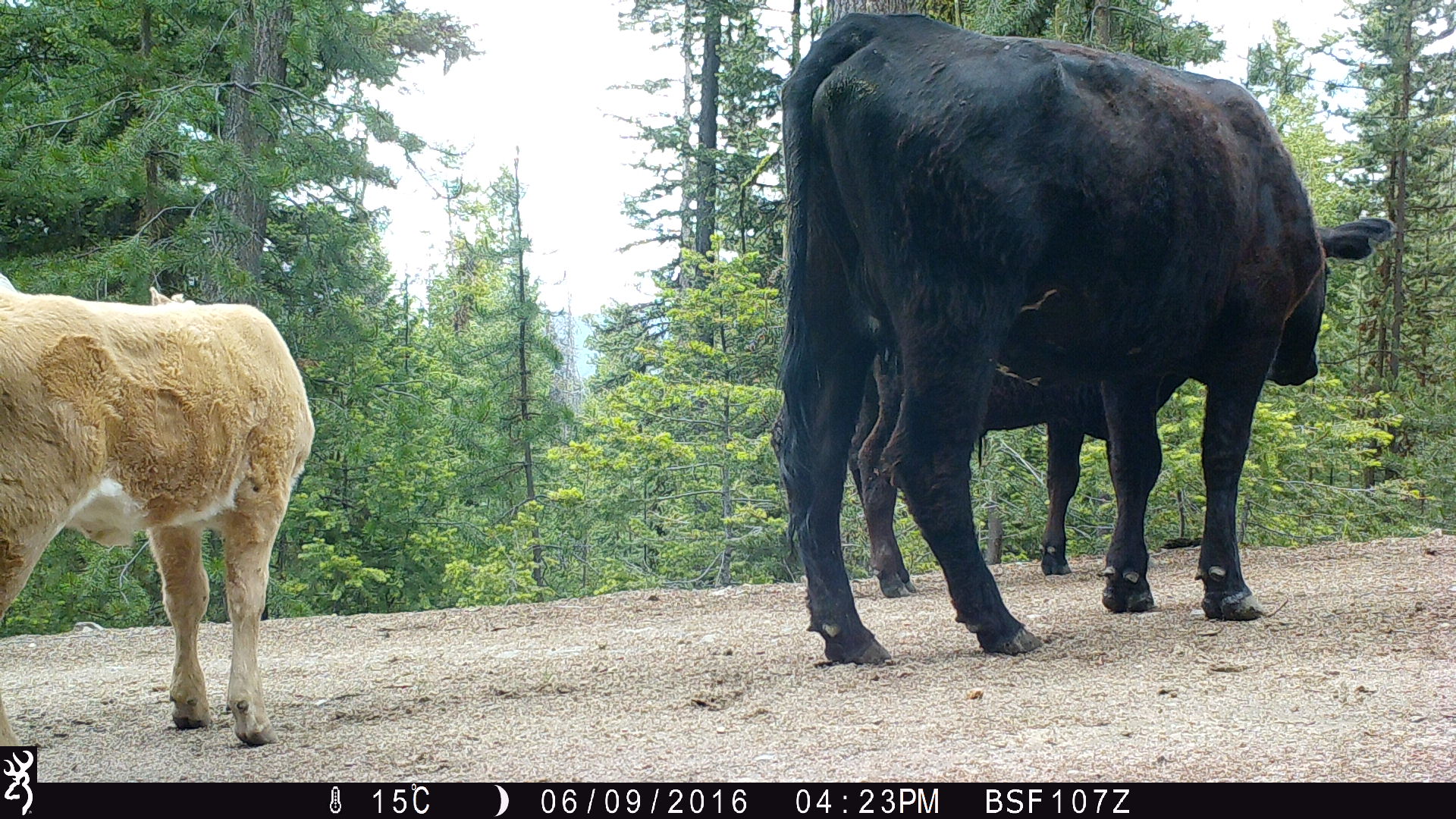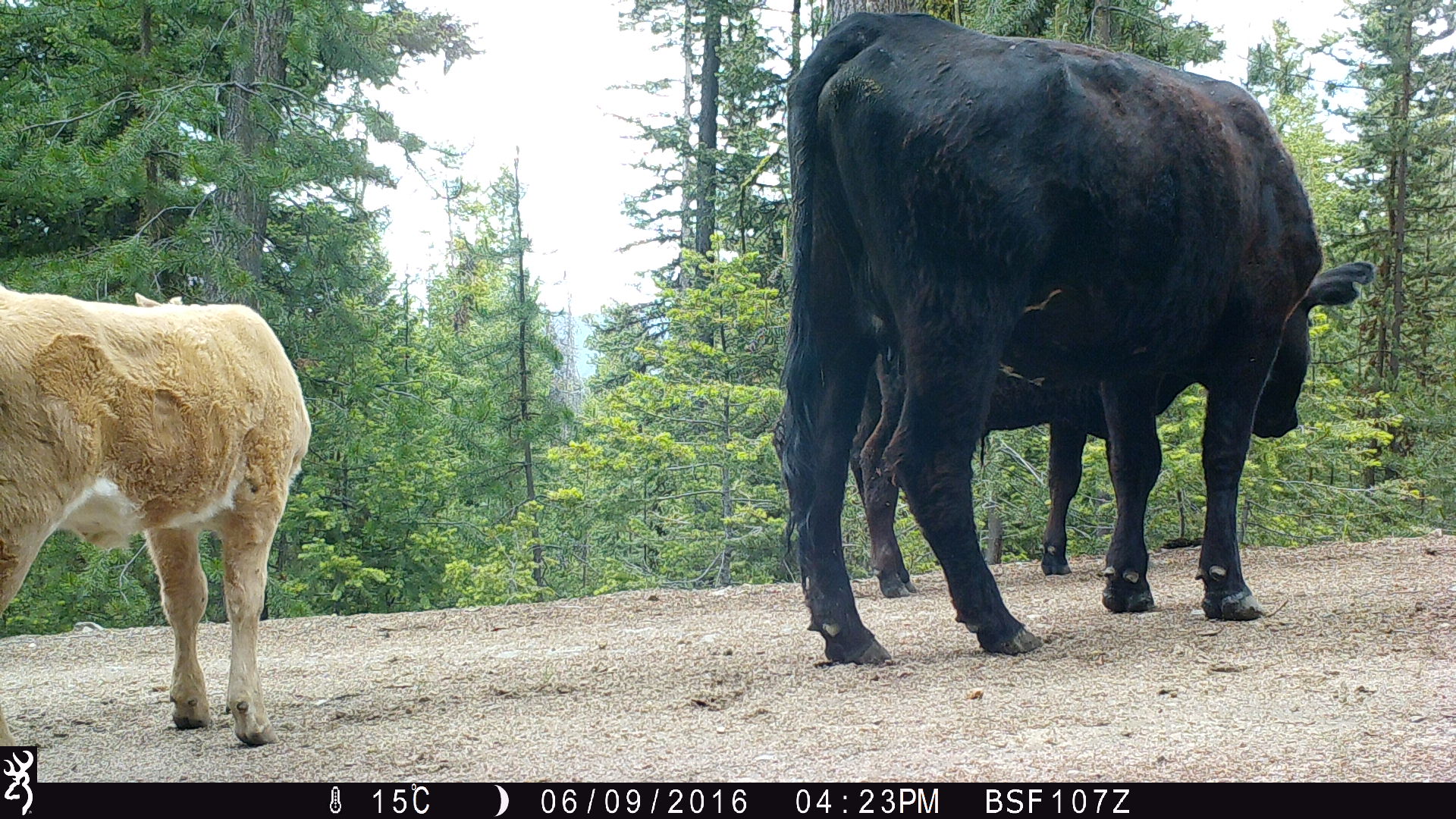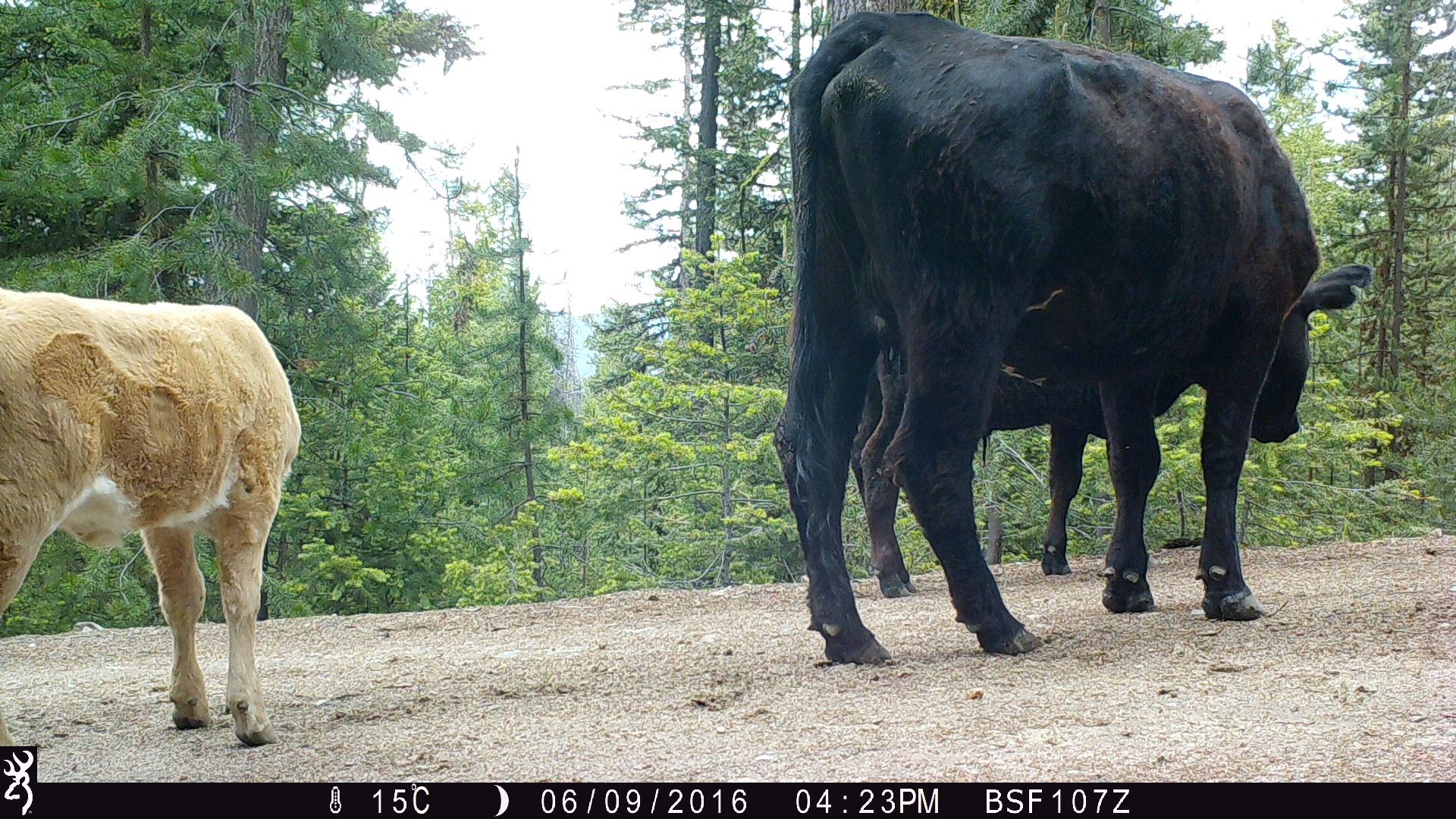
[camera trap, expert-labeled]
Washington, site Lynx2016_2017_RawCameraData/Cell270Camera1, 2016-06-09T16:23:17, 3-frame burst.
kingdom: Animalia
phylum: Chordata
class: Mammalia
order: Artiodactyla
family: Bovidae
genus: Bos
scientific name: Bos taurus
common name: domestic cattle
Domestic cattle (Bos taurus). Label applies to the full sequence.